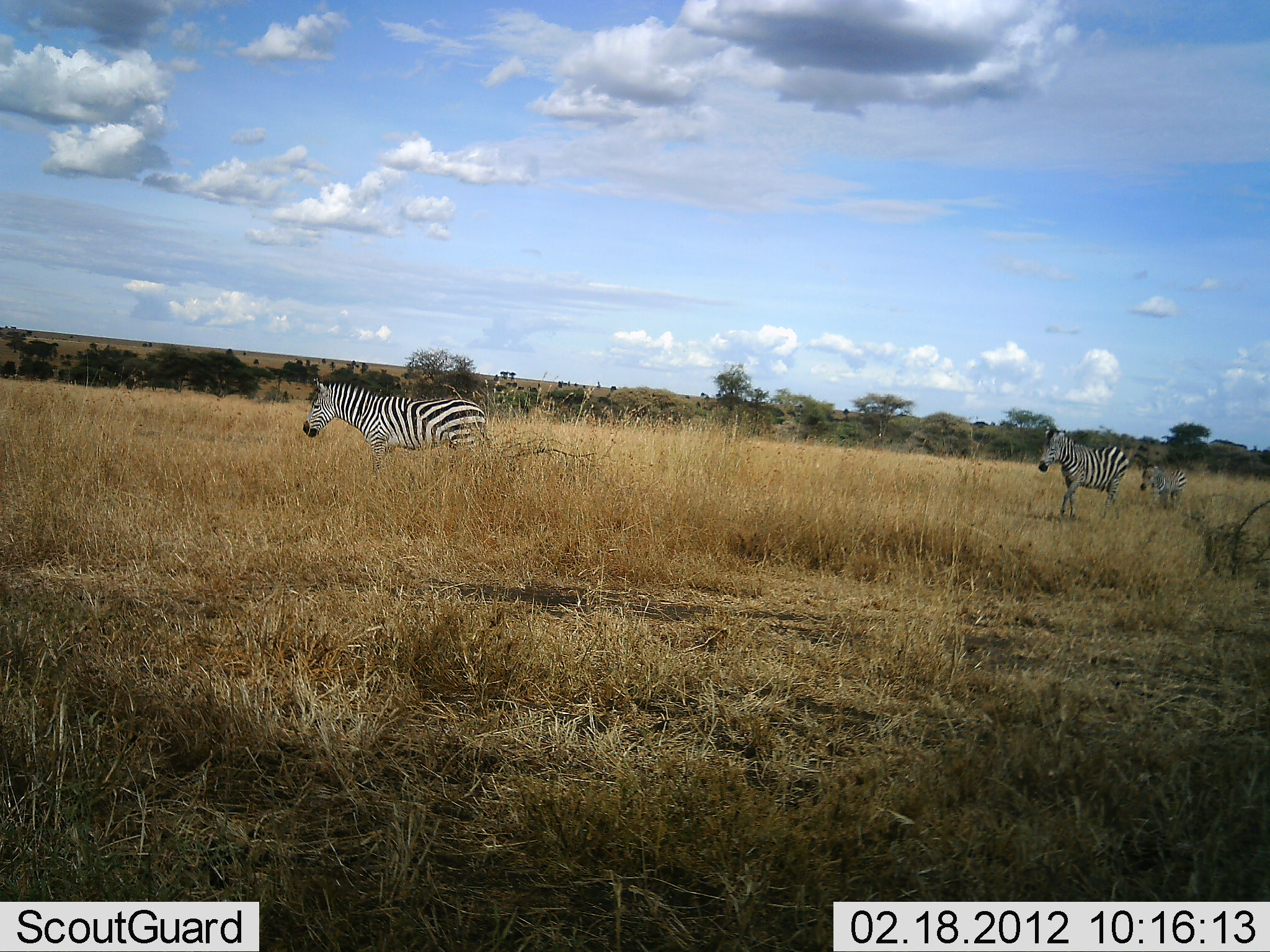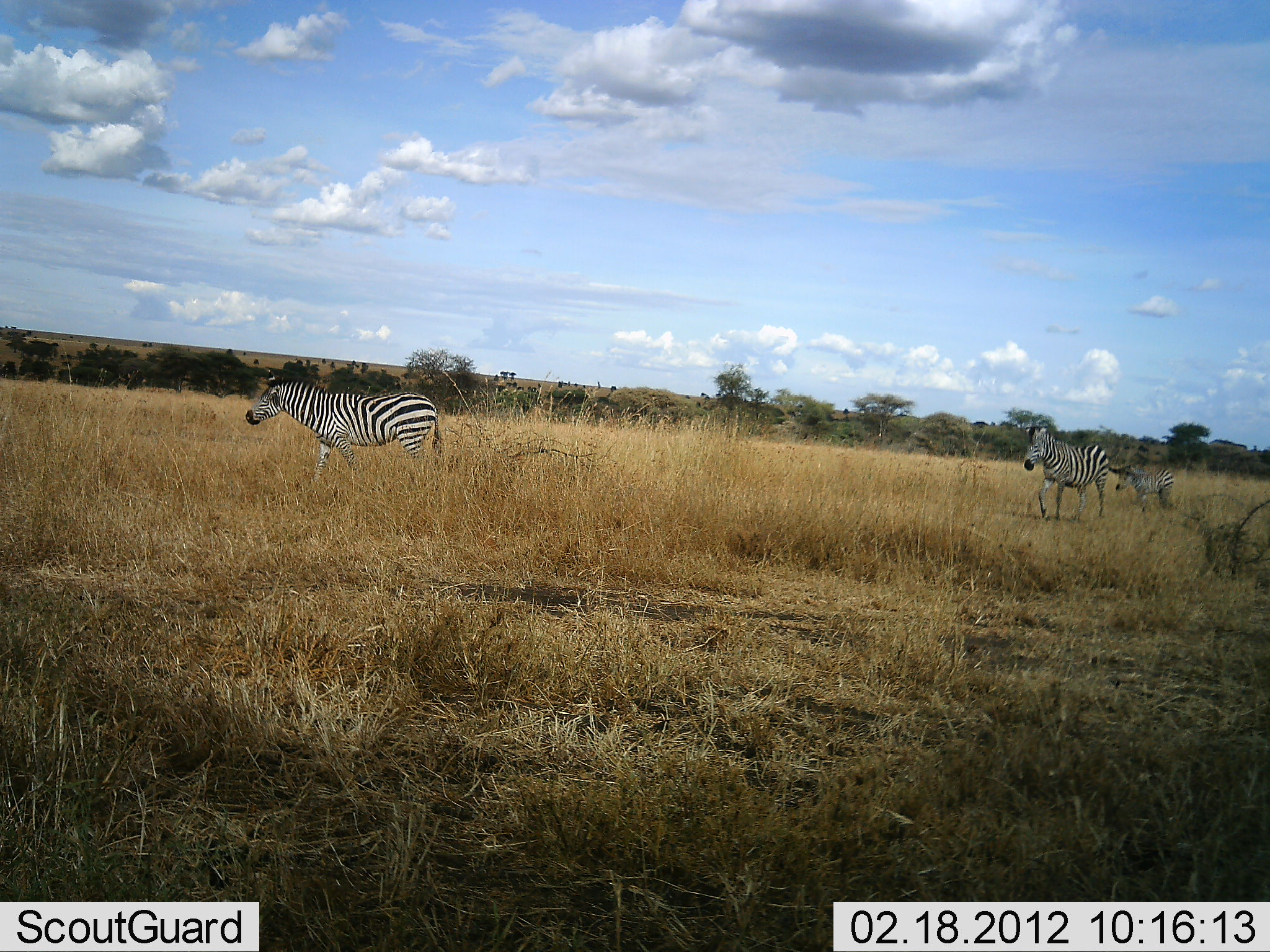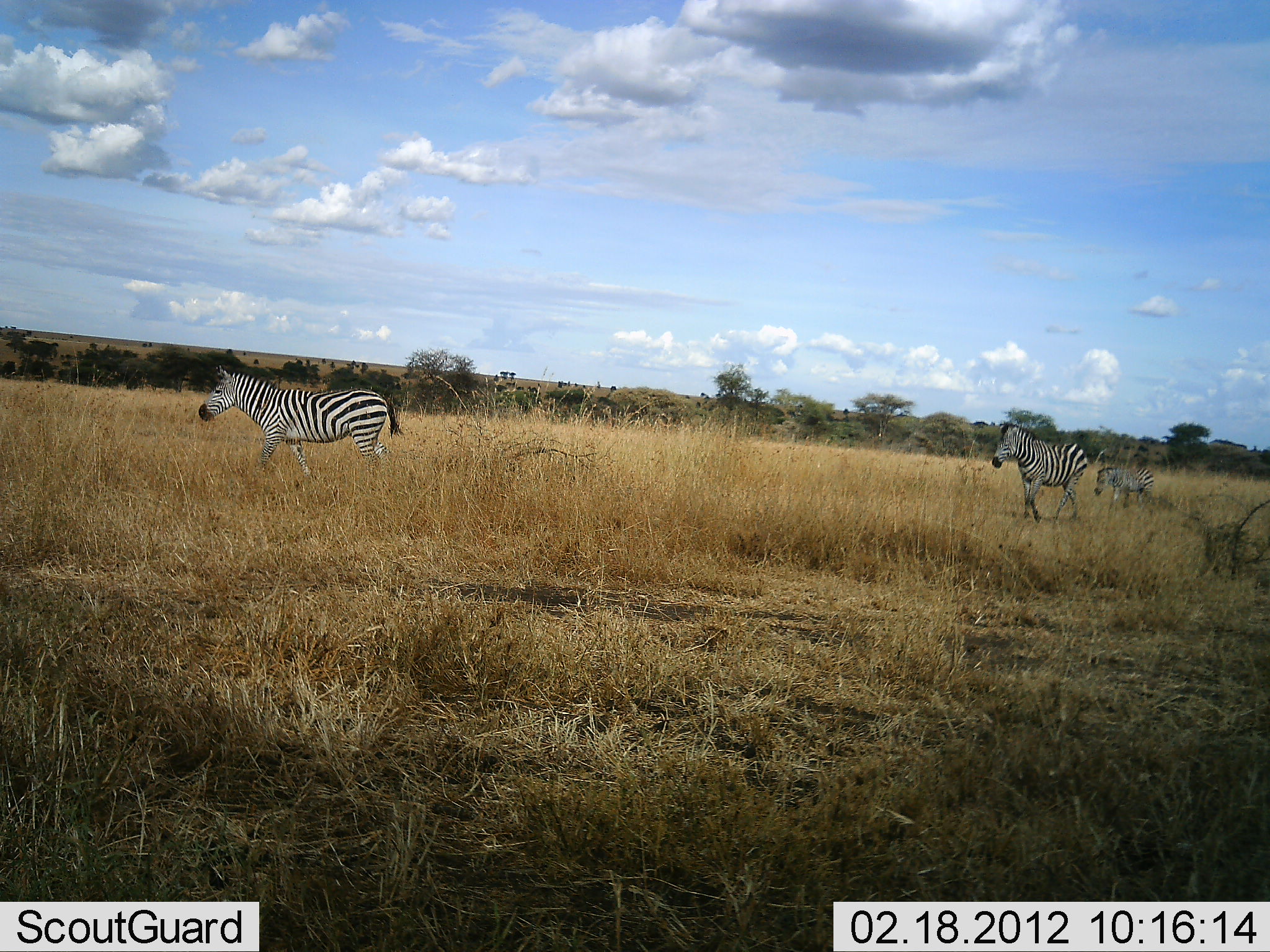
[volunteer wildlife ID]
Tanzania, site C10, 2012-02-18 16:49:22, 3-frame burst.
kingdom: Animalia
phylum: Chordata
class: Mammalia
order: Perissodactyla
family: Equidae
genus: Equus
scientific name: Equus quagga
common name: plains zebra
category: zebra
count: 3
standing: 0%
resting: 0%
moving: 100%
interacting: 0%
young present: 76%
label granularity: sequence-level